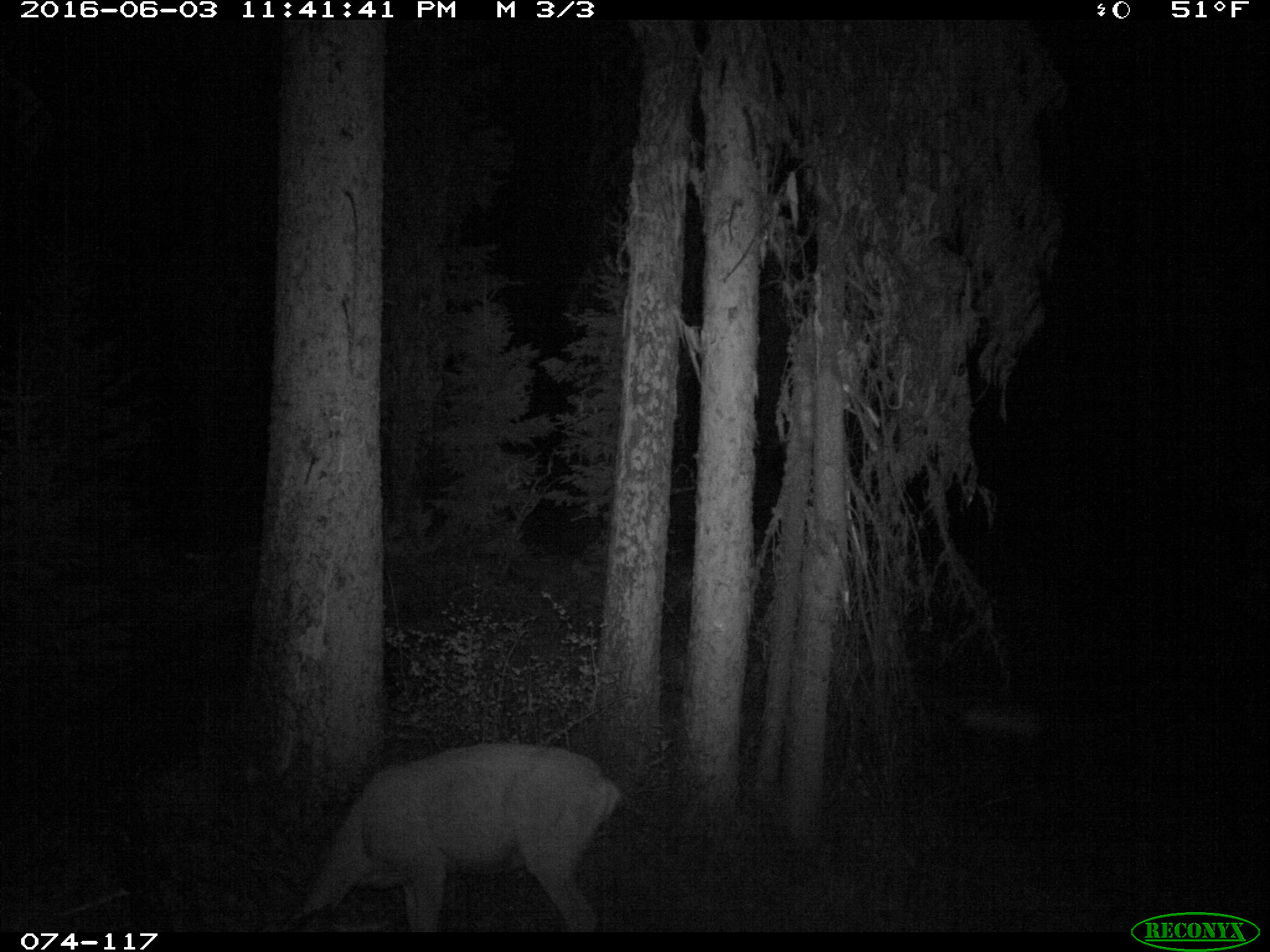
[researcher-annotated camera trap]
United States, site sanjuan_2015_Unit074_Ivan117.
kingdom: Animalia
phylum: Chordata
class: Mammalia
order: Artiodactyla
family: Cervidae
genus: Odocoileus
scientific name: Odocoileus hemionus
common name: mule deer